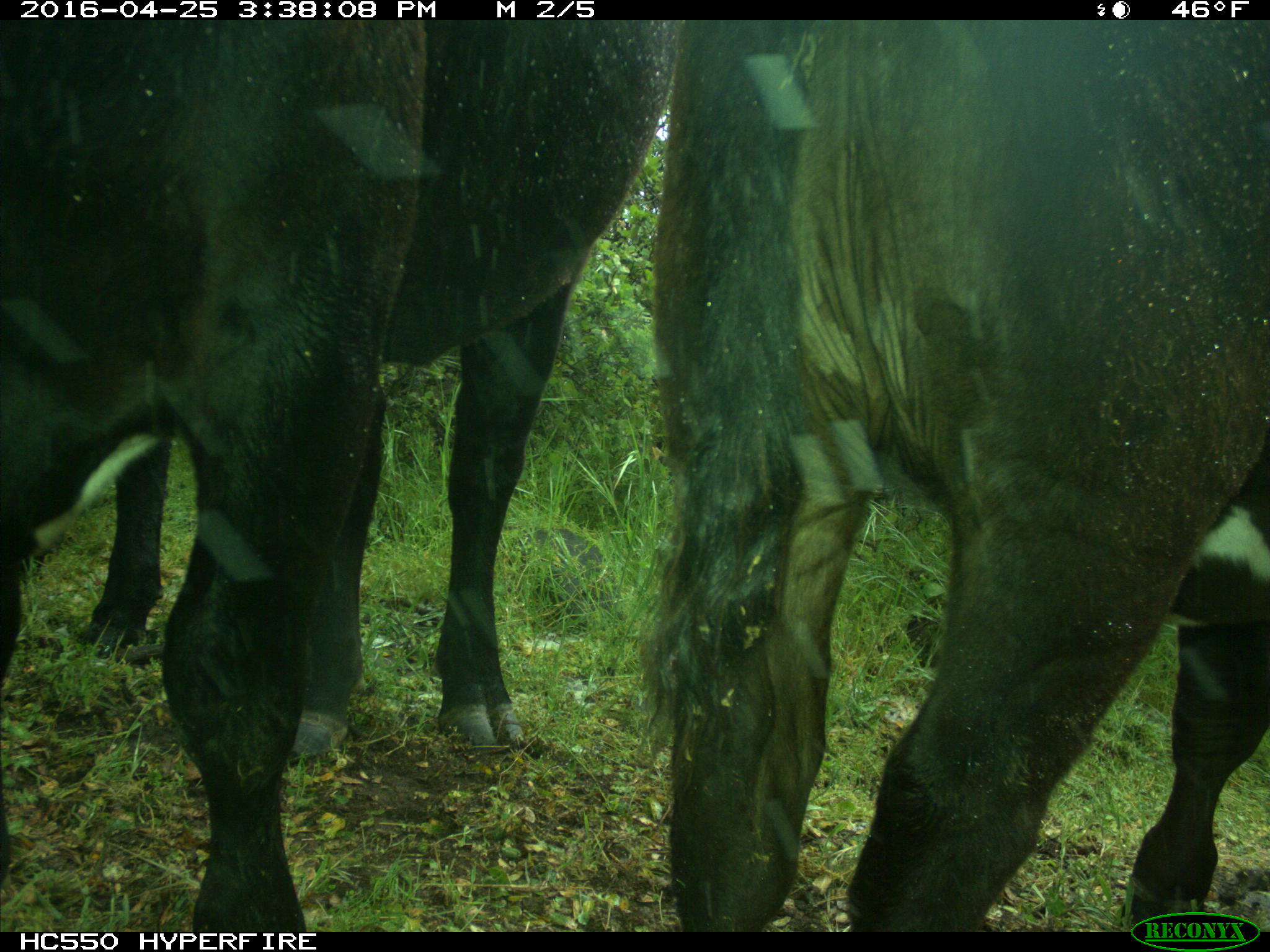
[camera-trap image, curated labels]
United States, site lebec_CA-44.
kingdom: Animalia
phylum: Chordata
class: Mammalia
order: Artiodactyla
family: Bovidae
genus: Bos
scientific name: Bos taurus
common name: domestic cow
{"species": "Bos taurus (domestic cow)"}